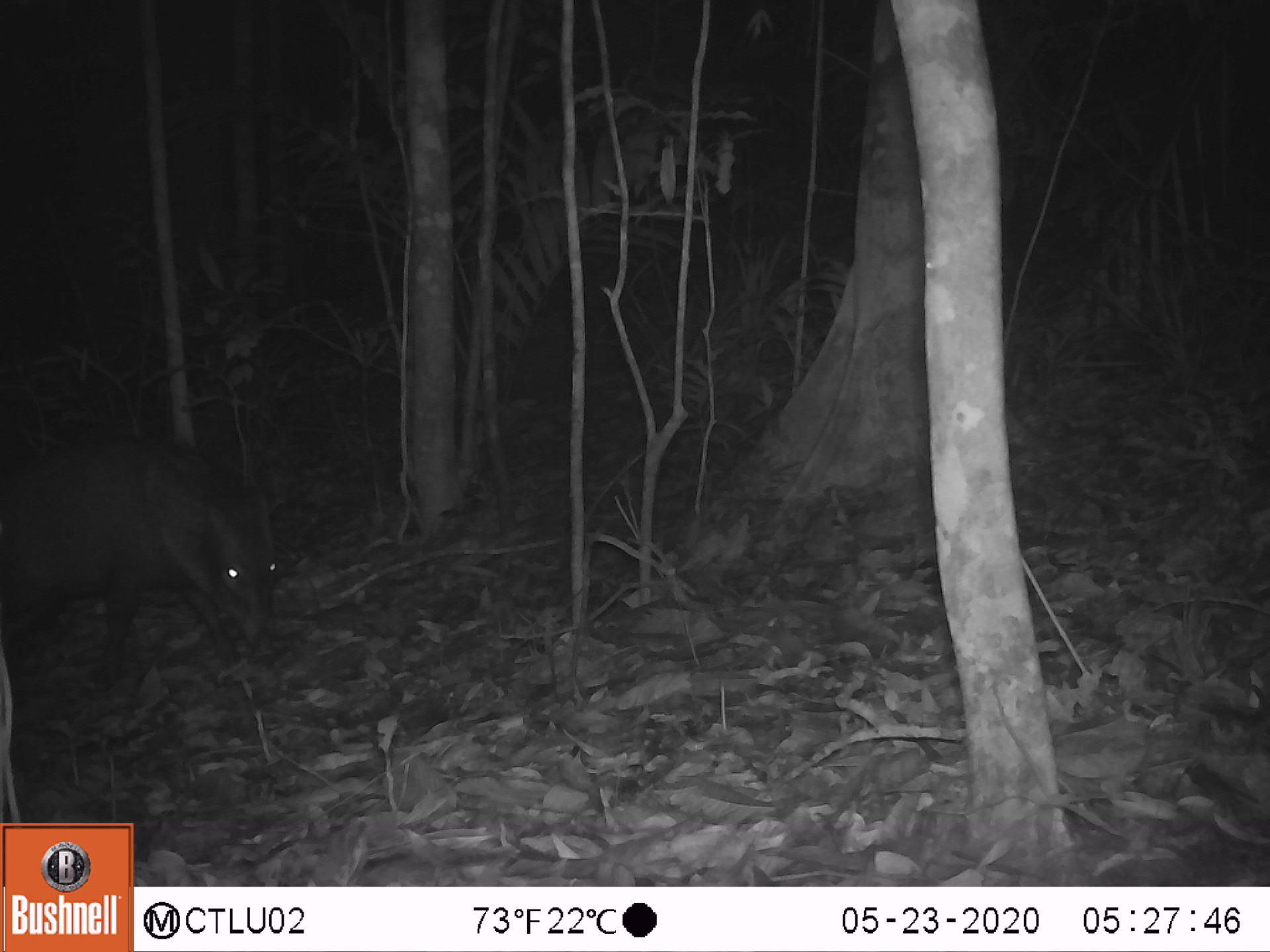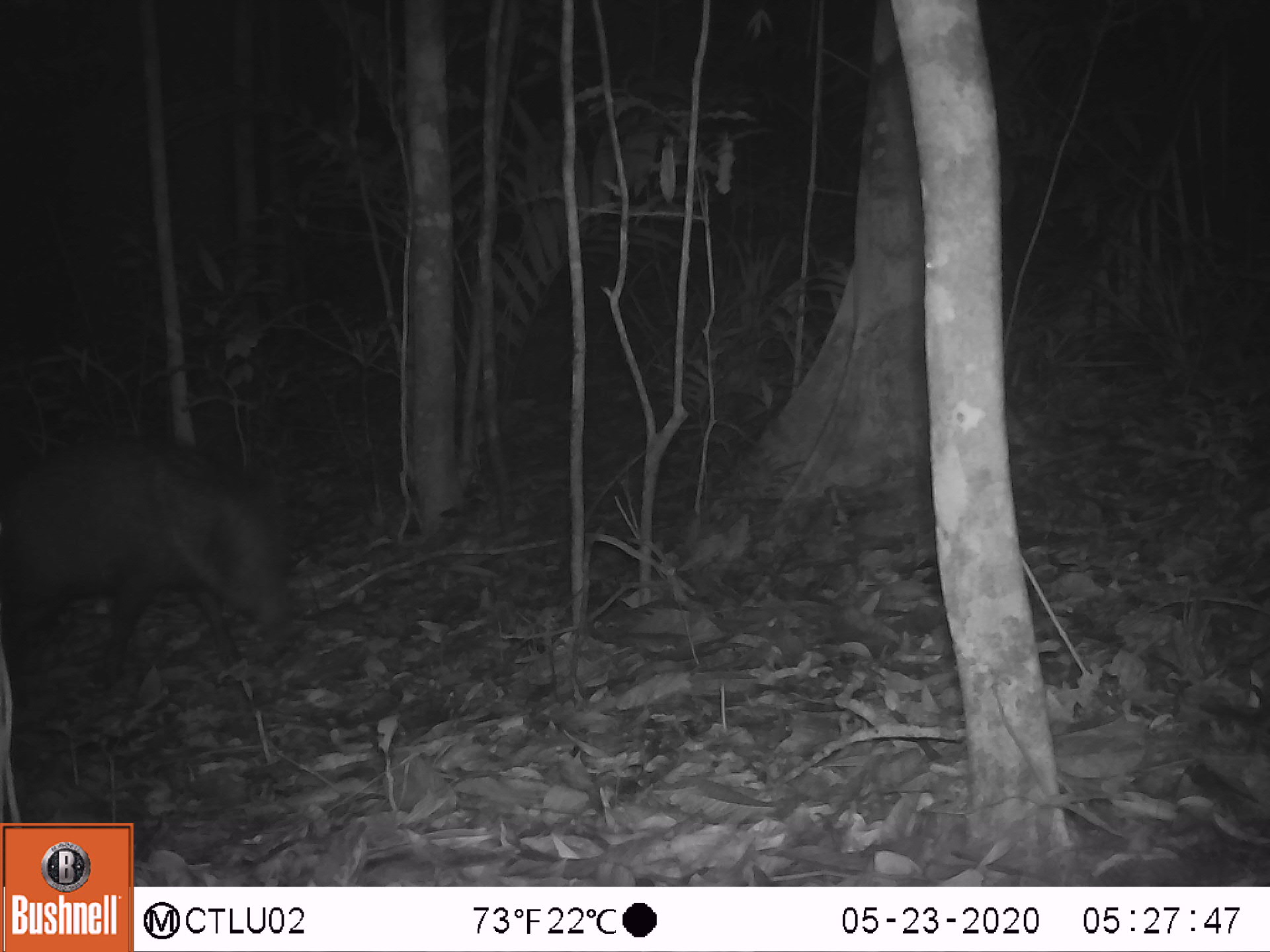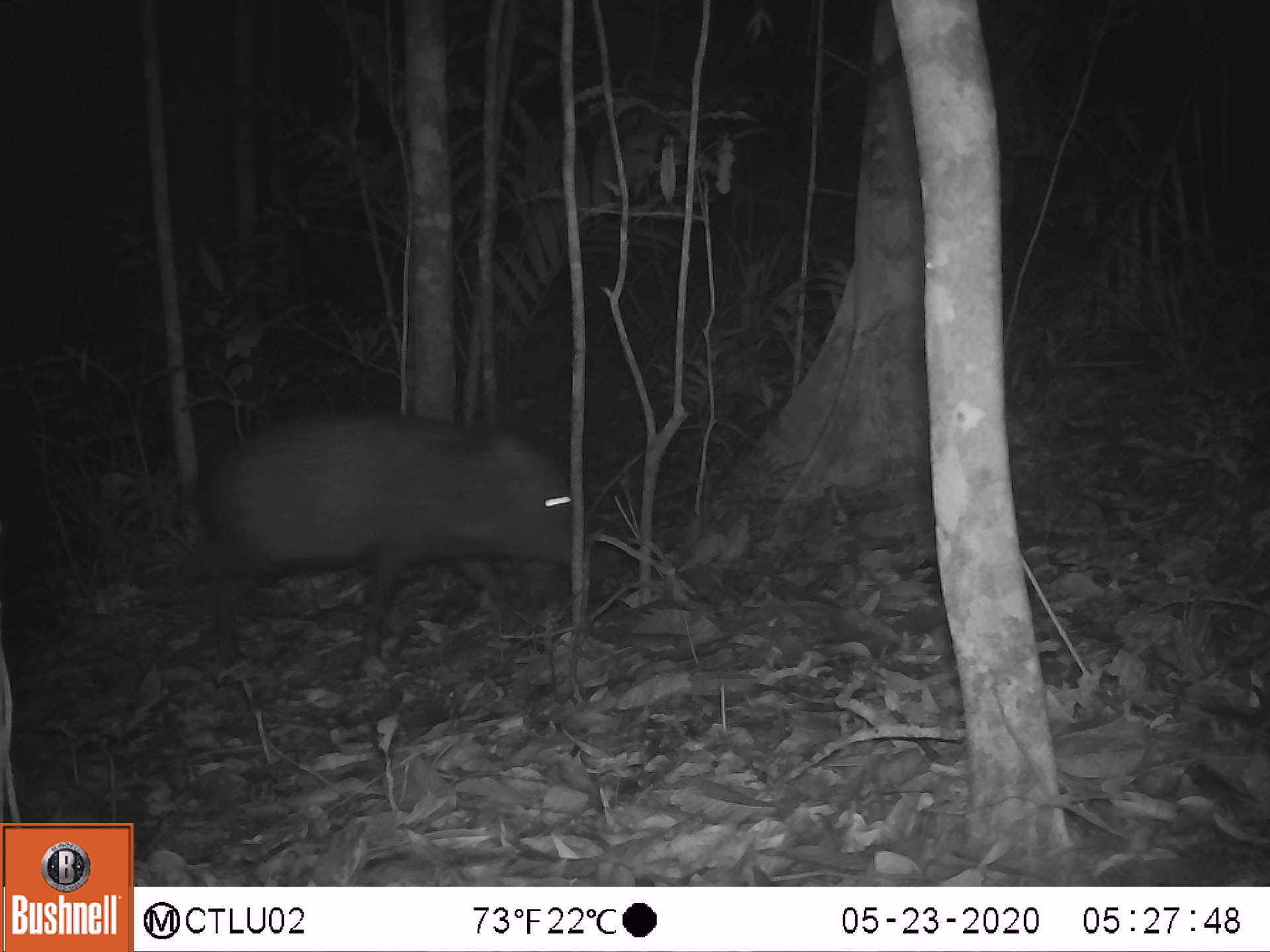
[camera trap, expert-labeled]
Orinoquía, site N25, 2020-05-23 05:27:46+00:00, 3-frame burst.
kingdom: Animalia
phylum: Chordata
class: Mammalia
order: Artiodactyla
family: Tayassuidae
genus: Pecari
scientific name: Pecari tajacu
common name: collared peccary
Collared peccary (Pecari tajacu).